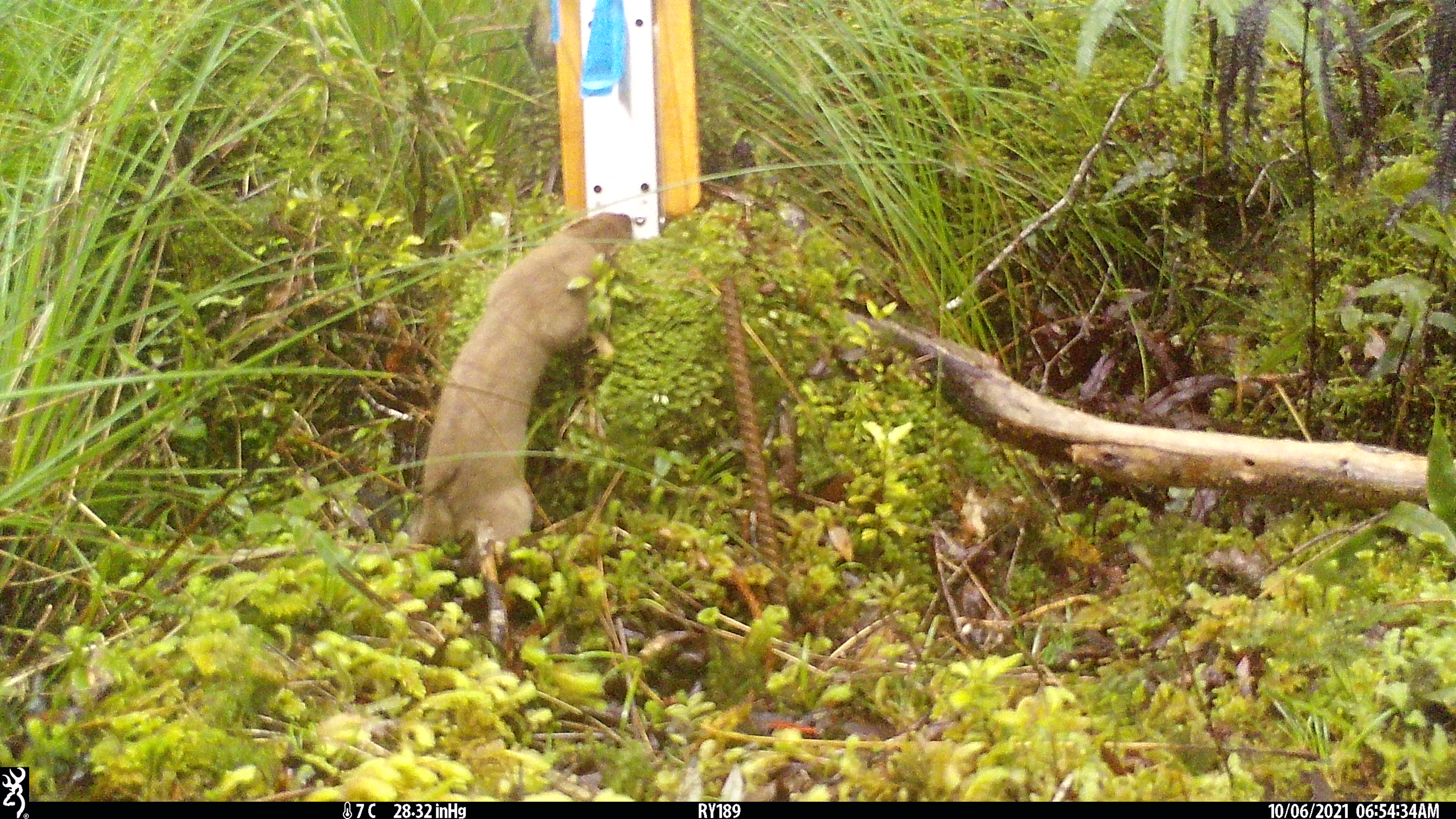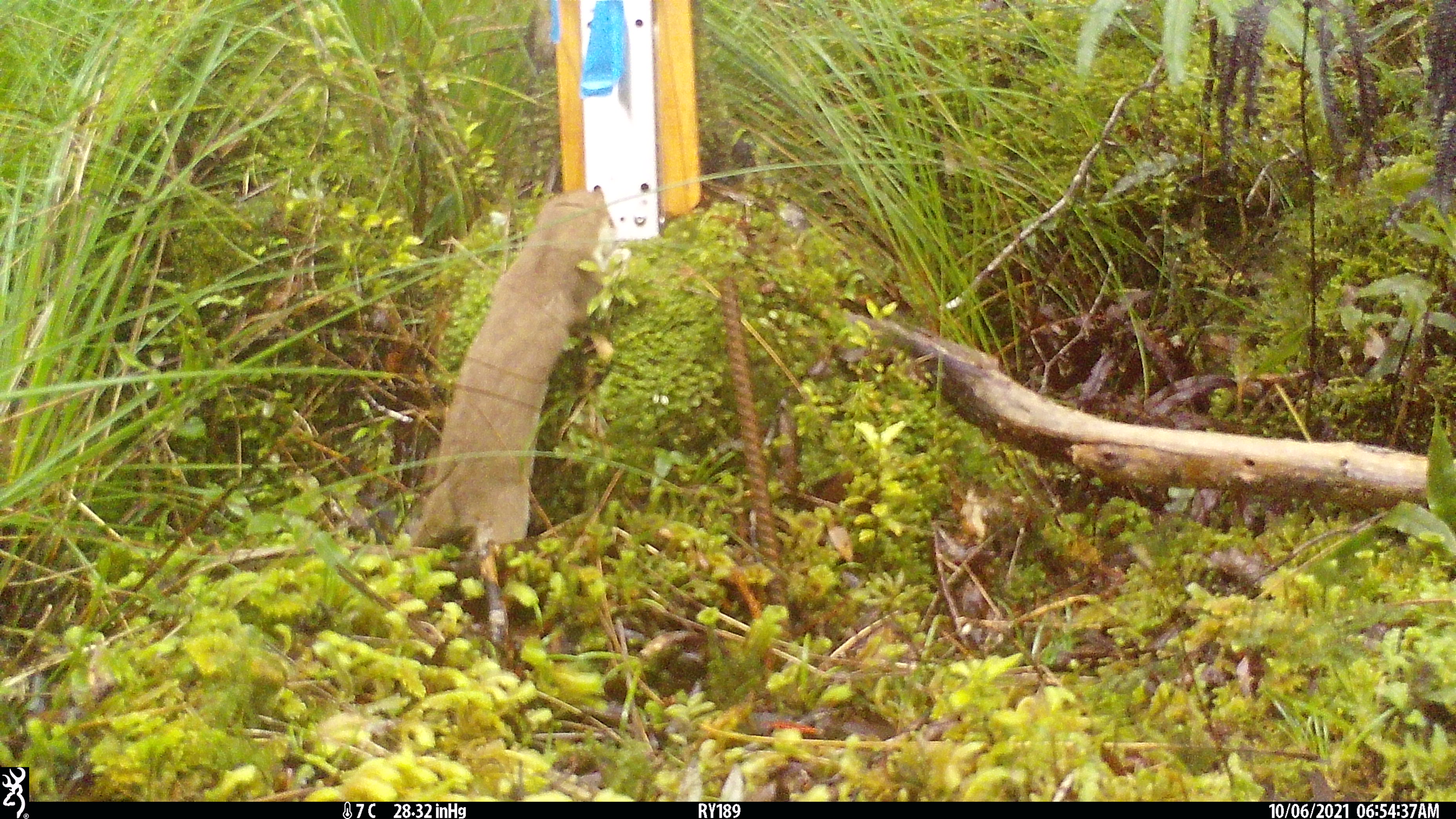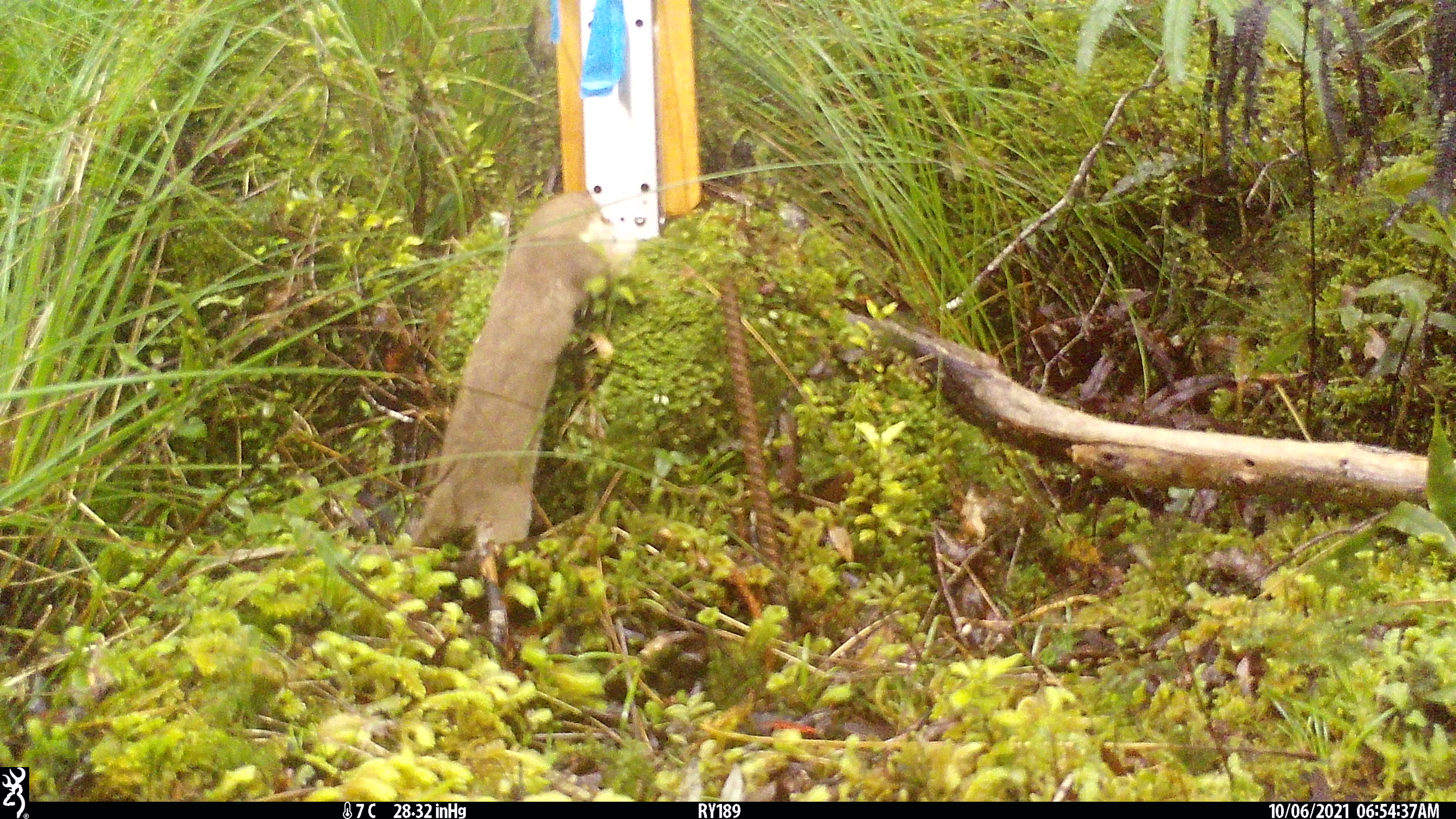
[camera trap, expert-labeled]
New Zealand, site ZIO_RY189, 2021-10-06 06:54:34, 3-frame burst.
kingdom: Animalia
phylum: Chordata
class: Mammalia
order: Carnivora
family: Mustelidae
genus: Mustela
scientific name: Mustela erminea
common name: stoat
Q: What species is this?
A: Stoat (Mustela erminea).